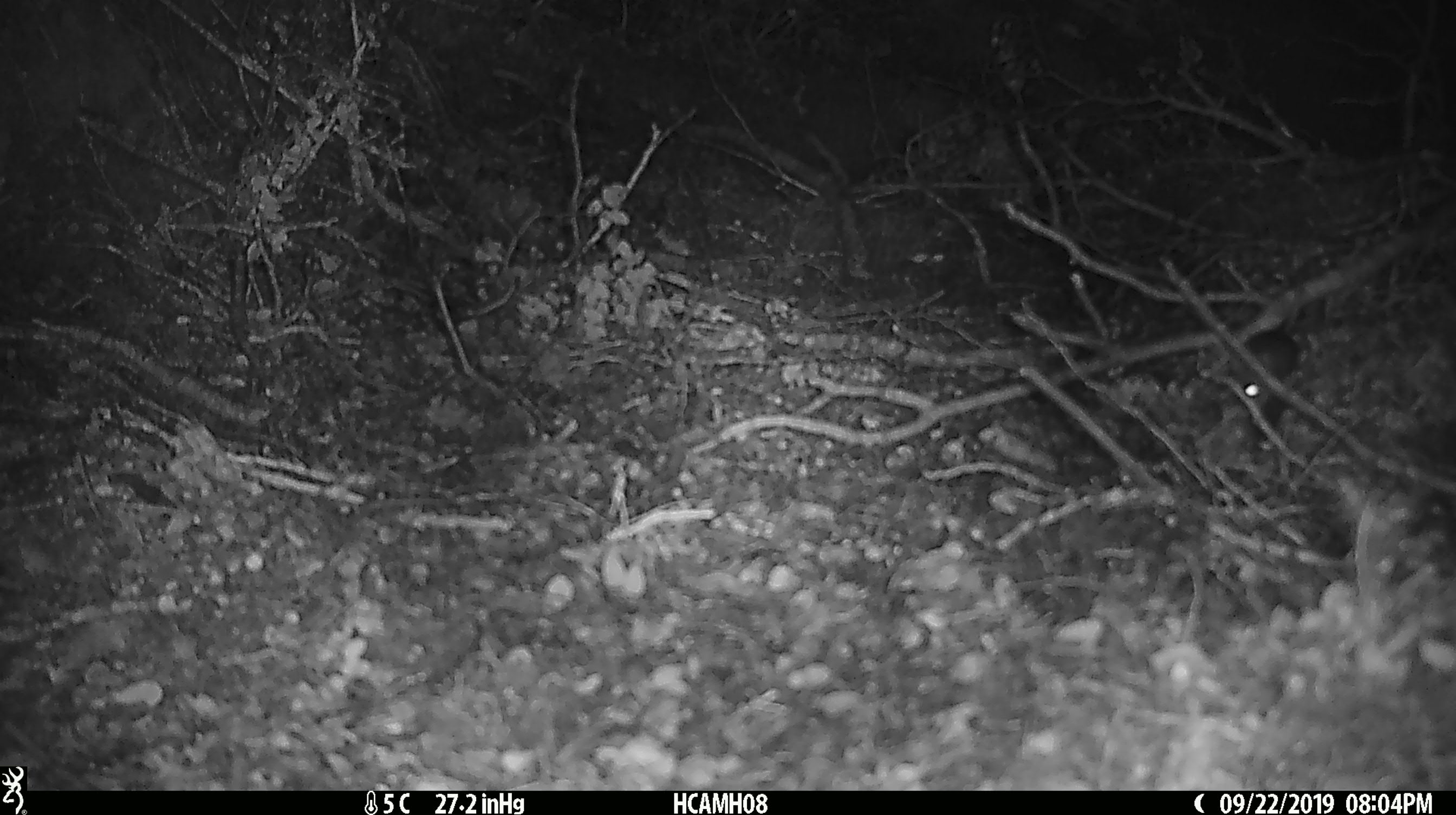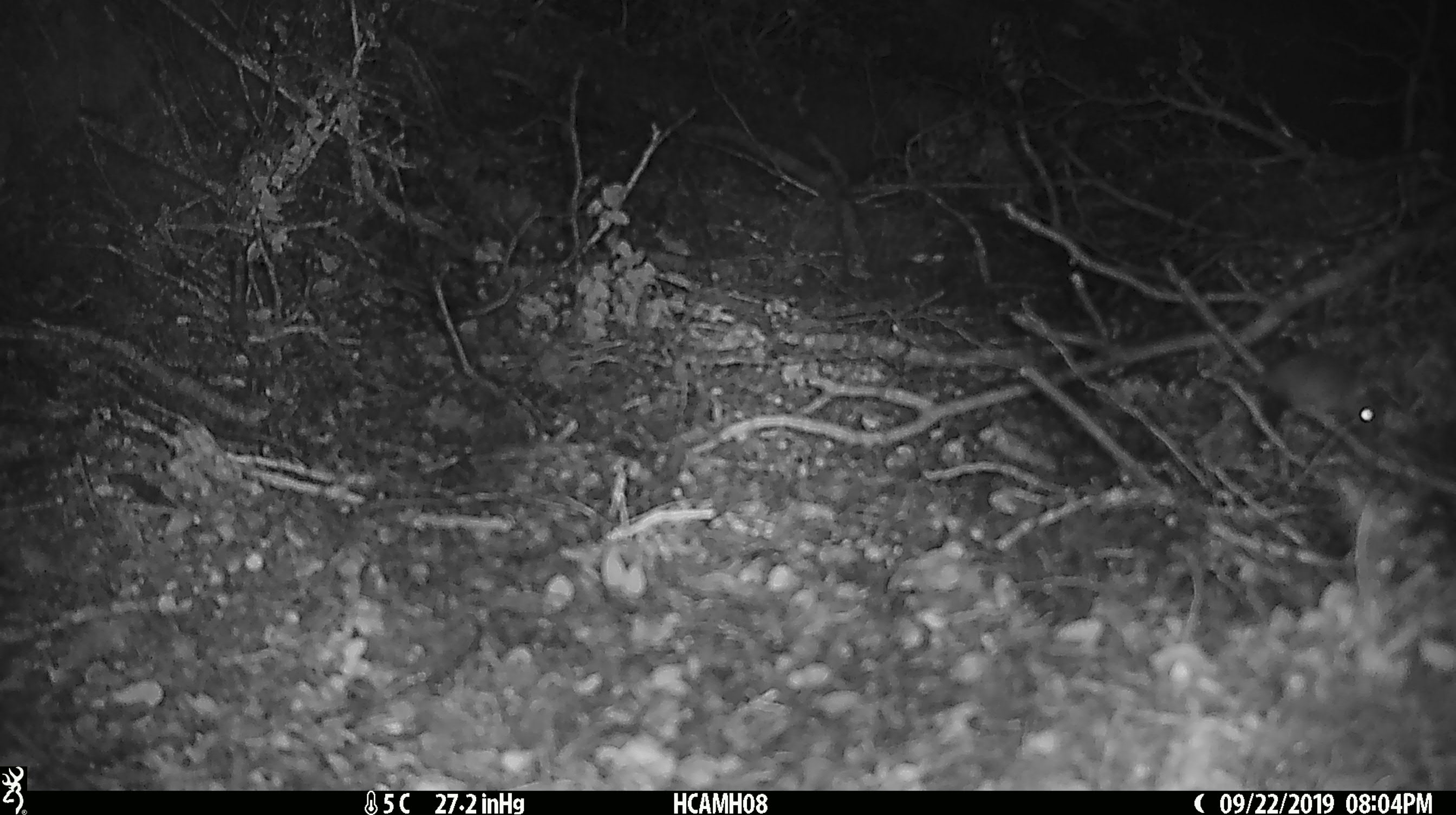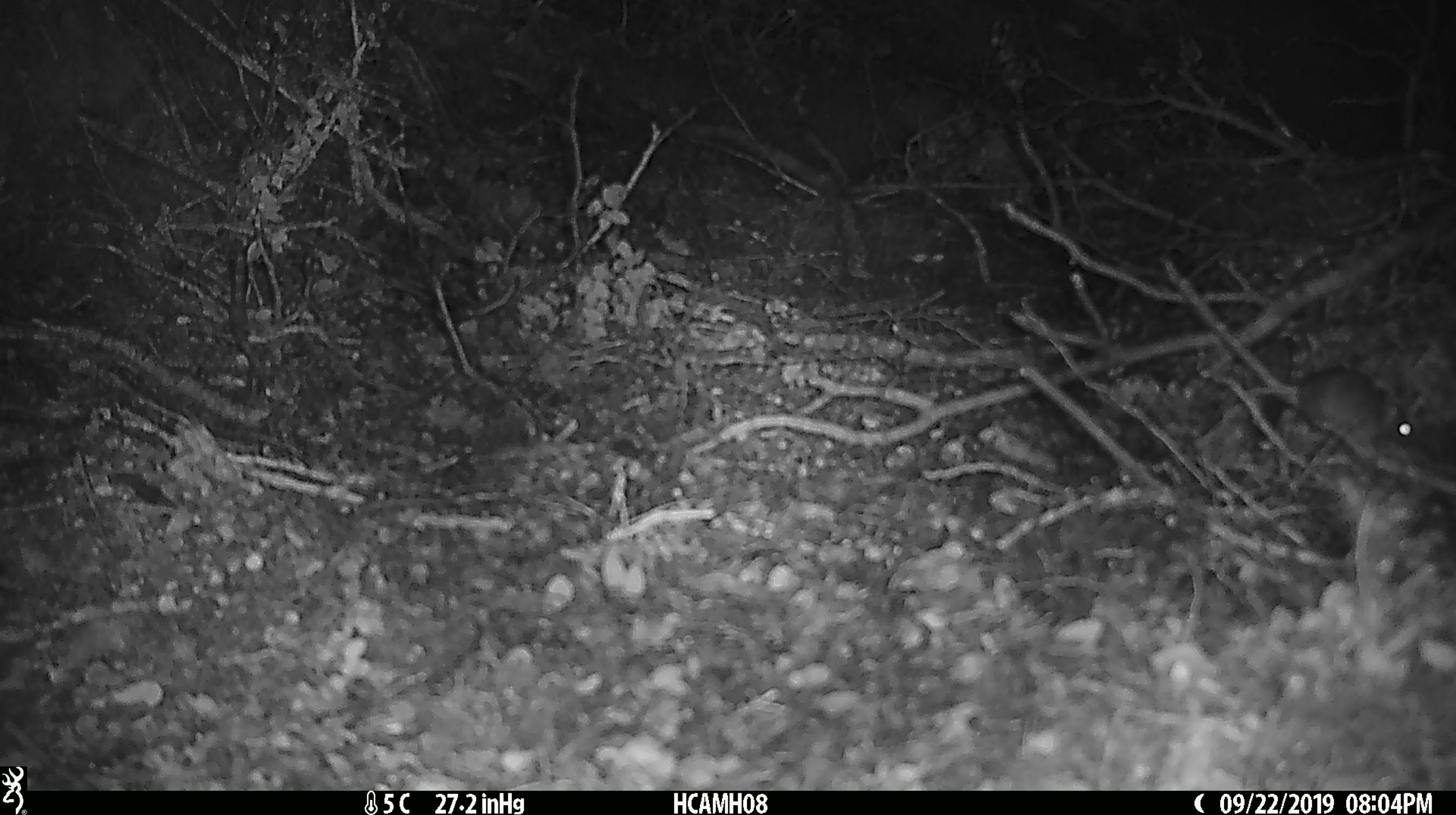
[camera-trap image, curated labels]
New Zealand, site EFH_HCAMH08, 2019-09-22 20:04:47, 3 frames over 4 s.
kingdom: Animalia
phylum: Chordata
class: Mammalia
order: Rodentia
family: Muridae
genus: Mus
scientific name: Mus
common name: mouse